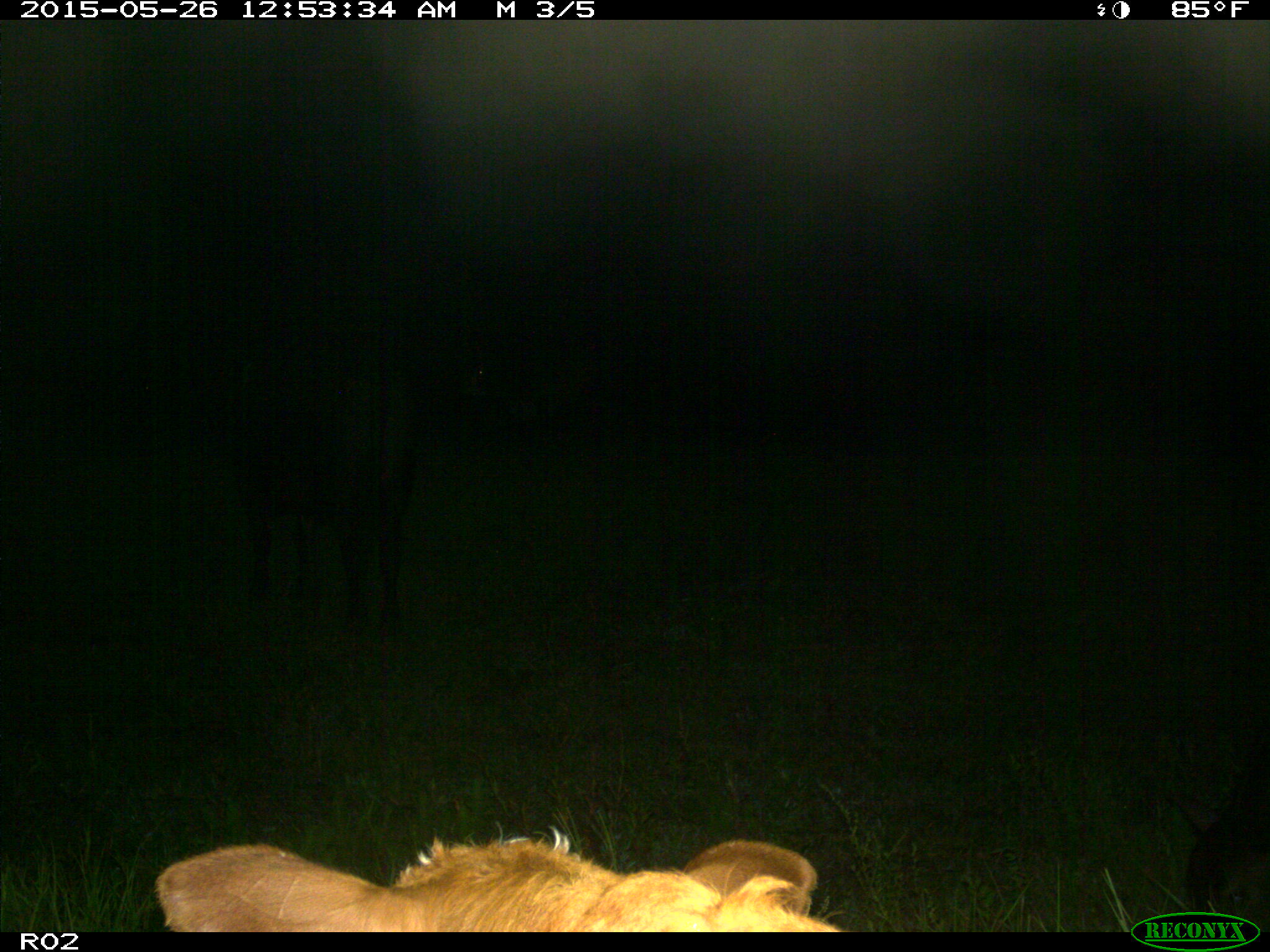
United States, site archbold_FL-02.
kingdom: Animalia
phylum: Chordata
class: Mammalia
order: Artiodactyla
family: Bovidae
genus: Bos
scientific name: Bos taurus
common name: domestic cow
Bos taurus (domestic cow).